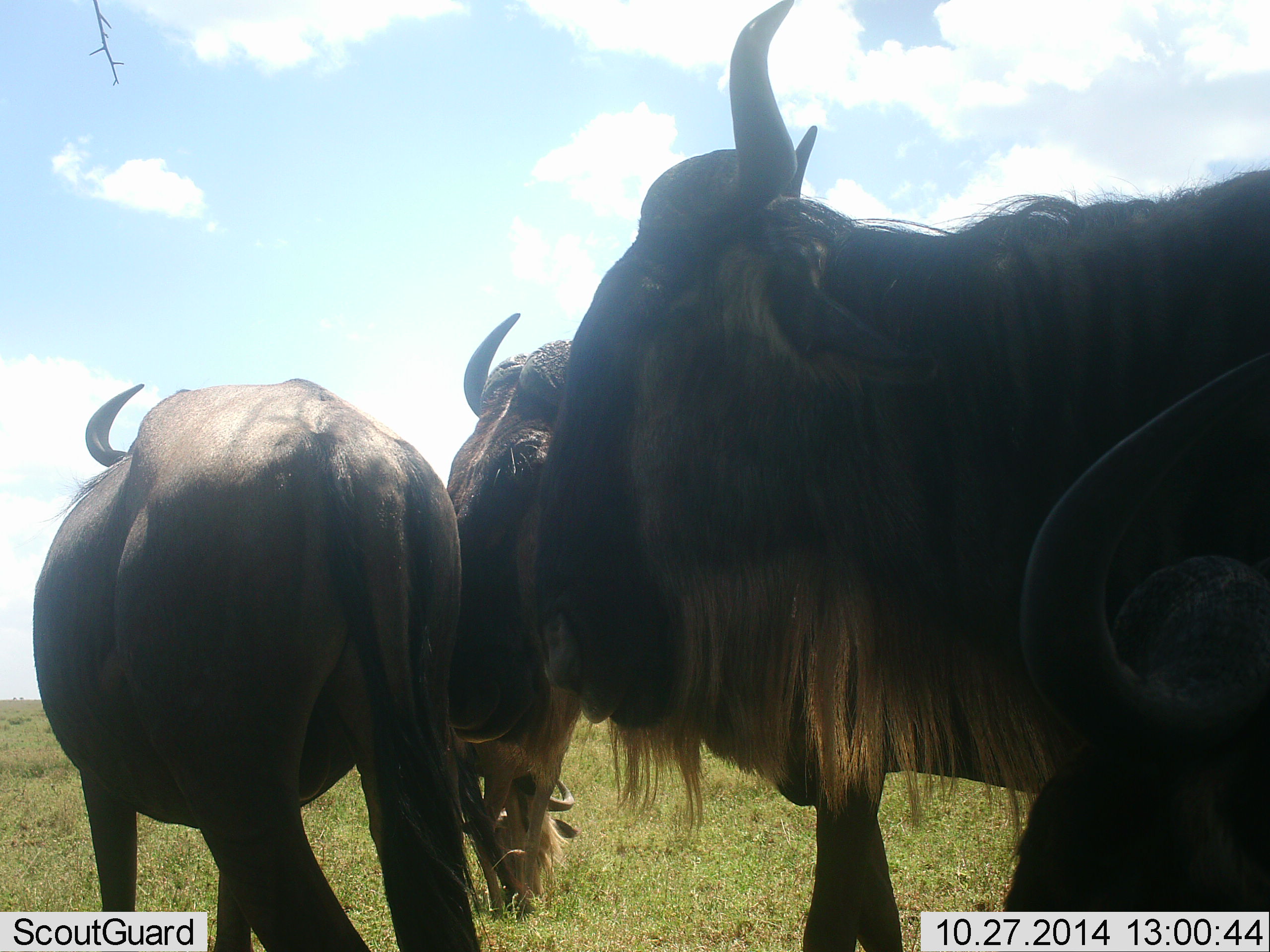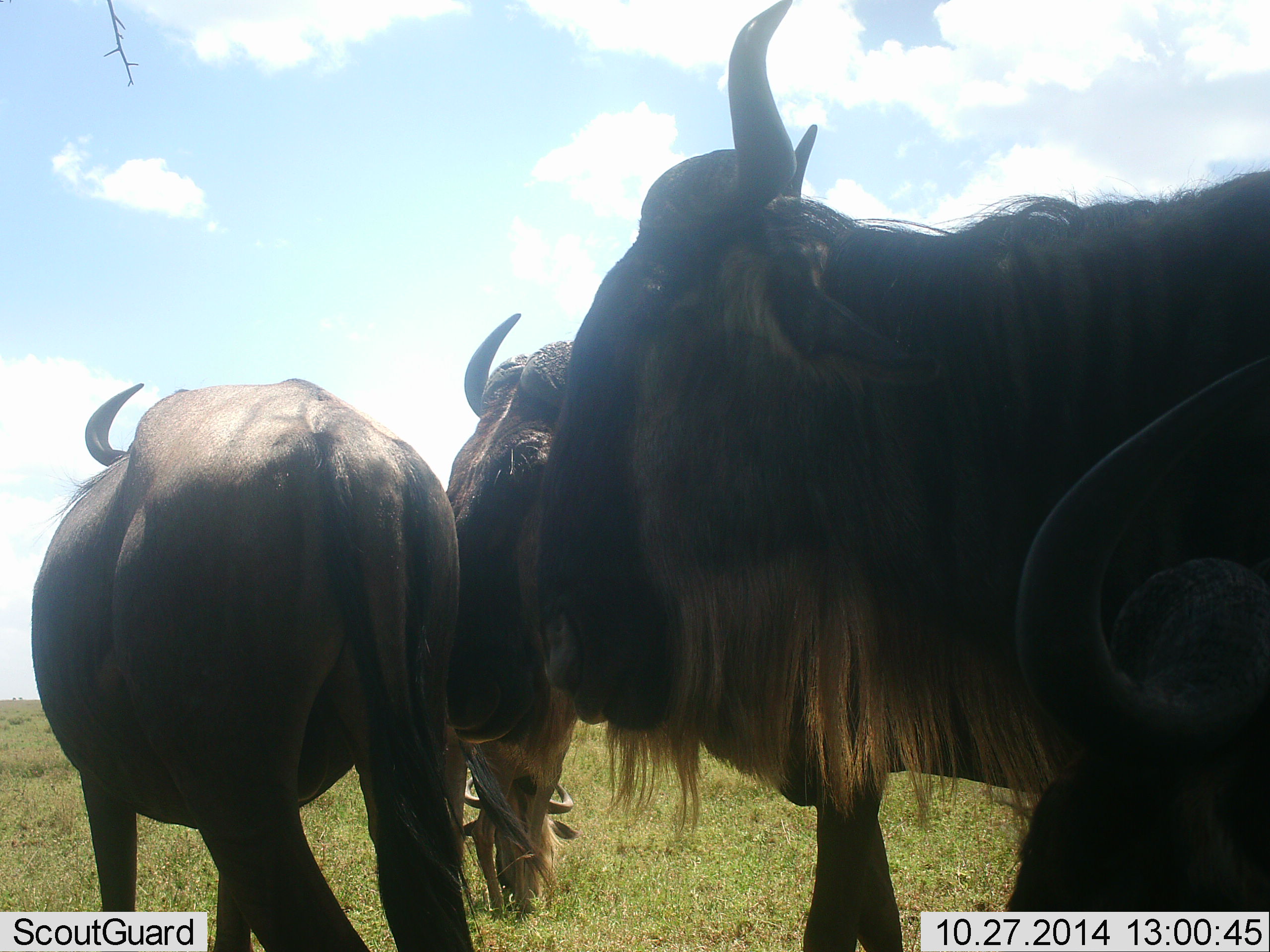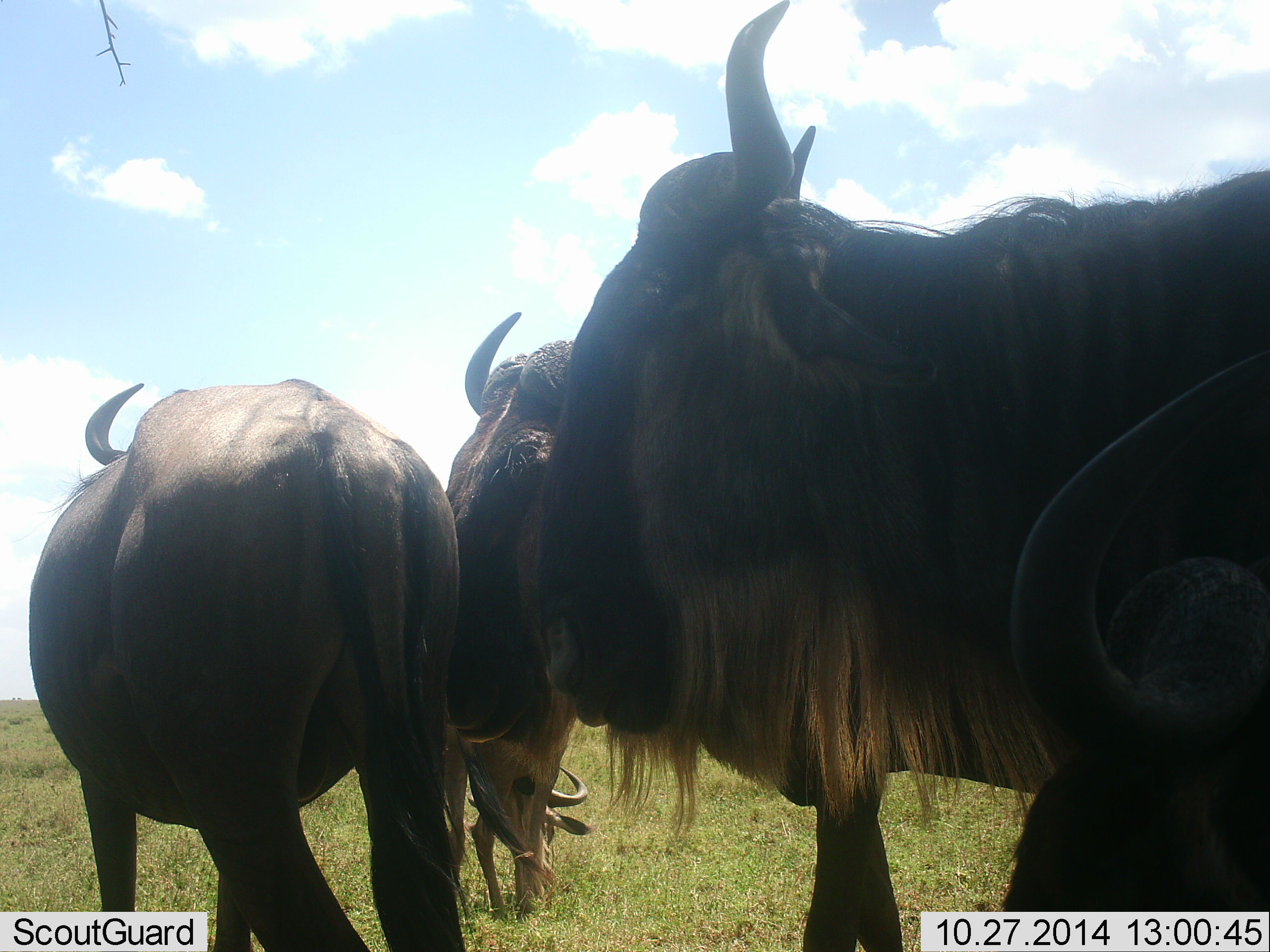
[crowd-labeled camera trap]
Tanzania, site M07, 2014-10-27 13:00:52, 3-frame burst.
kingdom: Animalia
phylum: Chordata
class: Mammalia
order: Artiodactyla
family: Bovidae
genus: Connochaetes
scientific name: Connochaetes taurinus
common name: blue wildebeest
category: wildebeest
Wildebeest (blue wildebeest) (Connochaetes taurinus), count 5. Behavior (volunteer vote fractions): standing 90%, resting 10%, moving 0%, interacting 10%. Young present (vote fraction): 10%. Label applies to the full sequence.